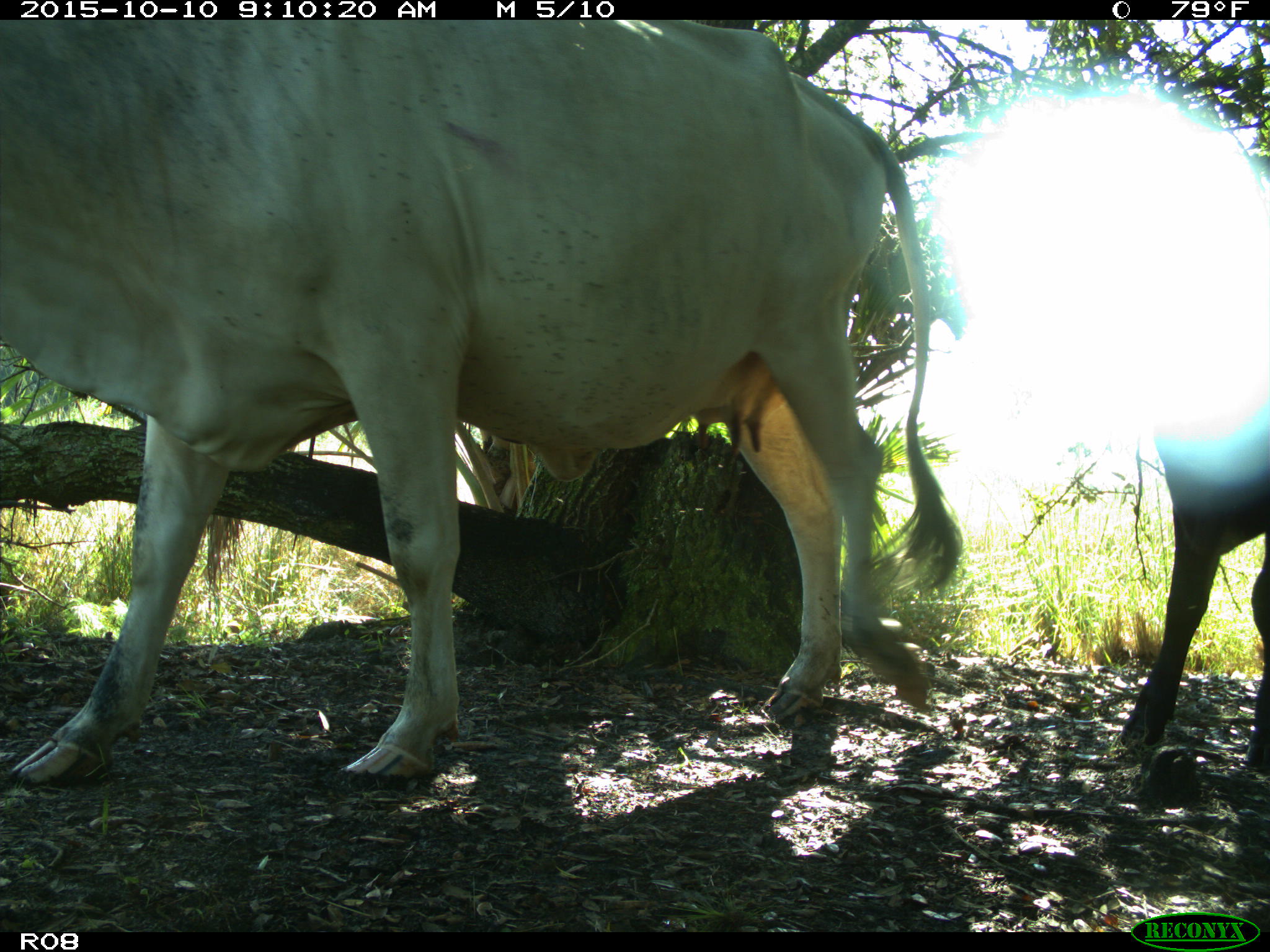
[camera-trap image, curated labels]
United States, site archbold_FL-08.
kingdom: Animalia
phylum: Chordata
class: Mammalia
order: Artiodactyla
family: Bovidae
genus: Bos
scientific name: Bos taurus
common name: domestic cow